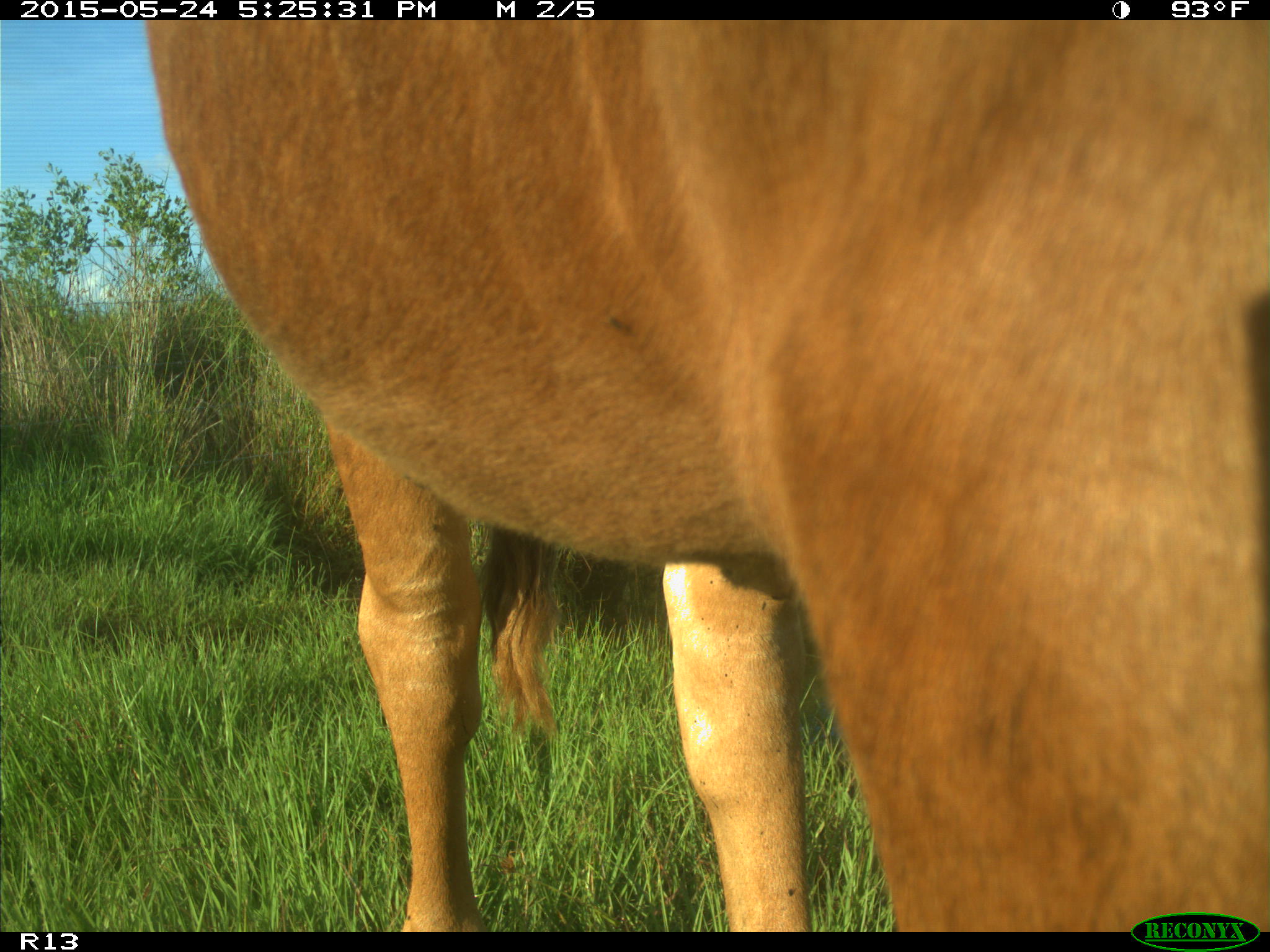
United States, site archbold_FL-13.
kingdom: Animalia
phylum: Chordata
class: Mammalia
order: Artiodactyla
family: Bovidae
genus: Bos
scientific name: Bos taurus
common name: domestic cow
Bos taurus (domestic cow).